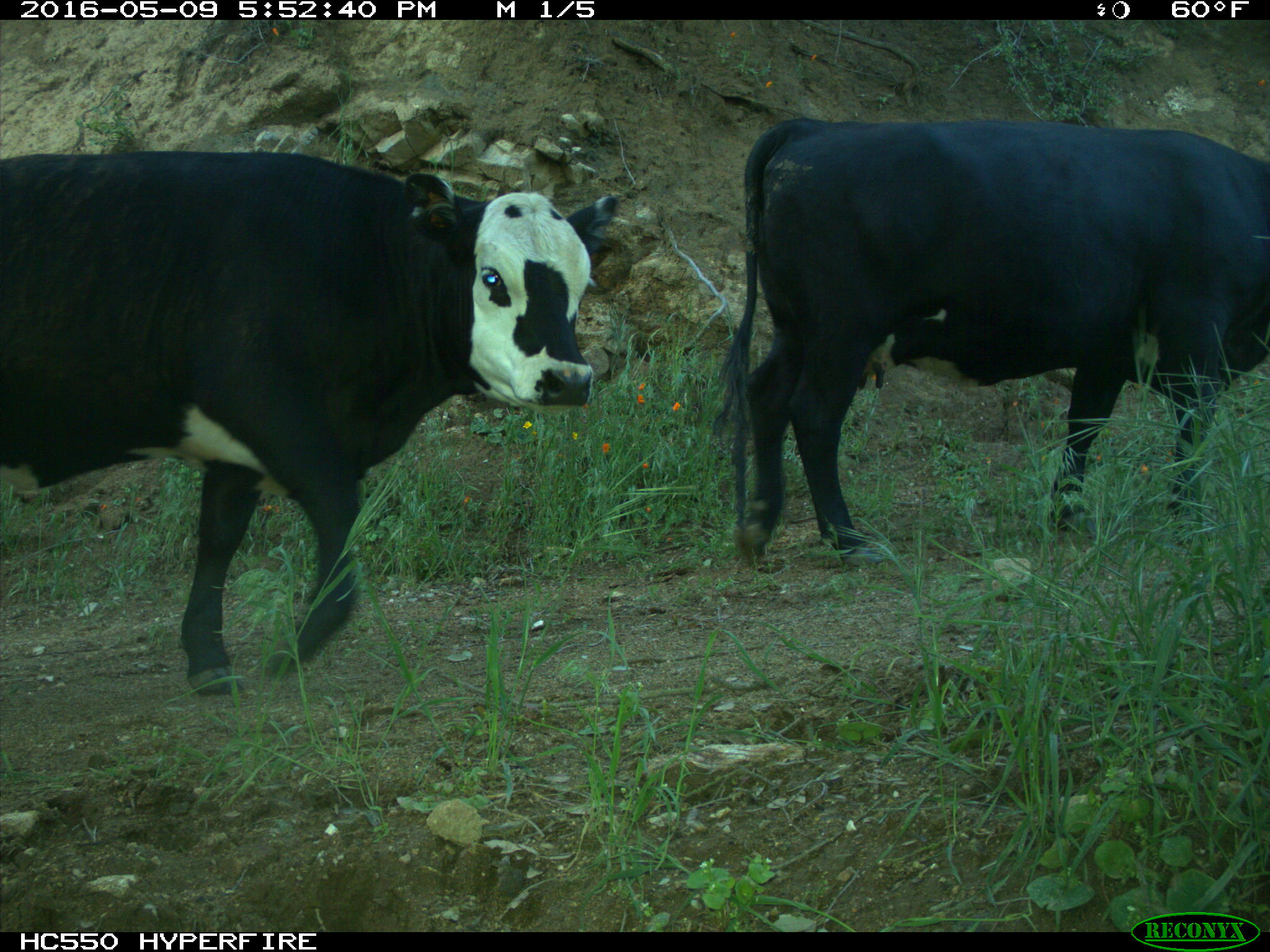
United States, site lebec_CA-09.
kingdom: Animalia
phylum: Chordata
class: Mammalia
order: Artiodactyla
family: Bovidae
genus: Bos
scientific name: Bos taurus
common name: domestic cow